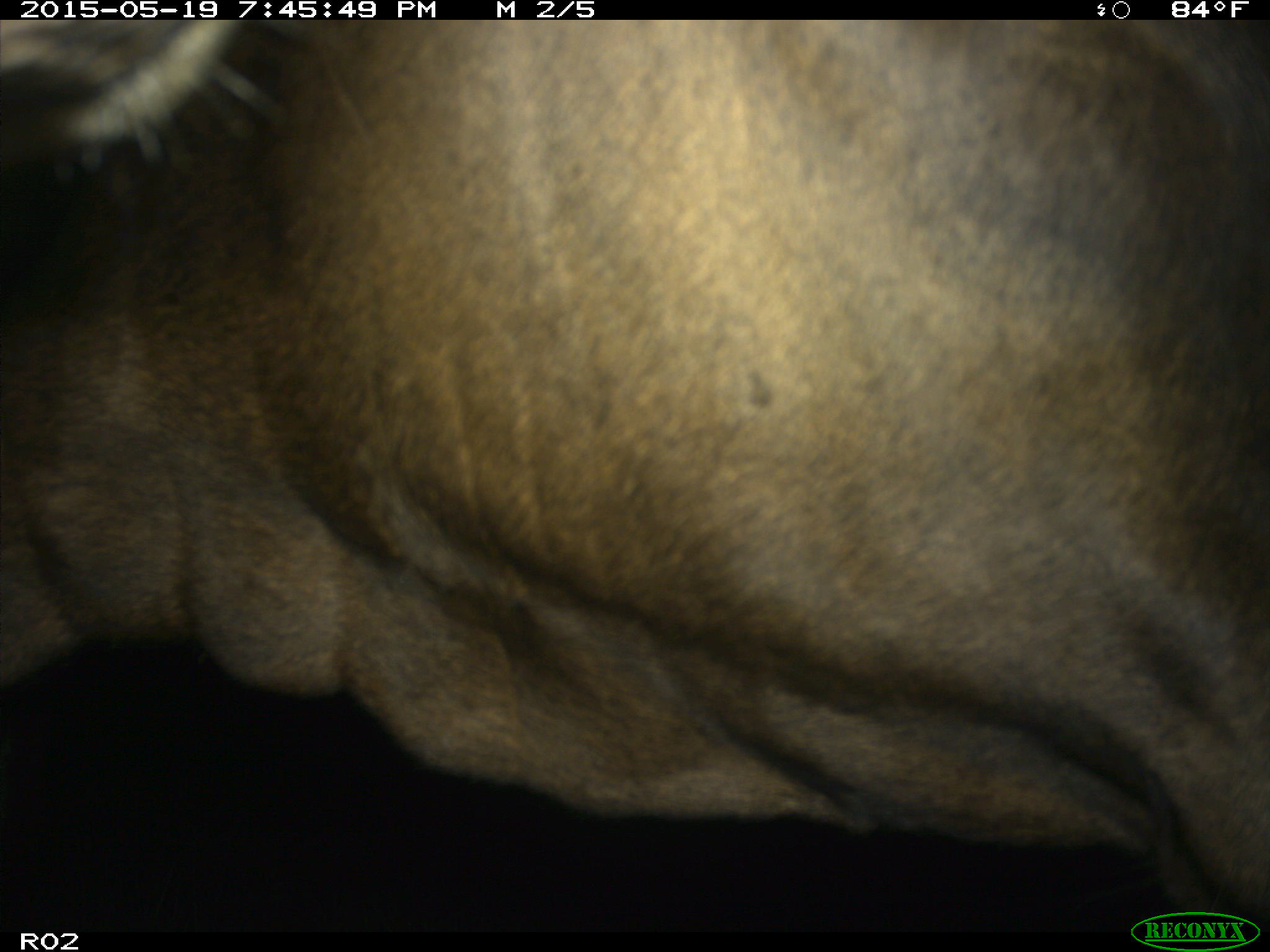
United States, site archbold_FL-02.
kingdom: Animalia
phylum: Chordata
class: Mammalia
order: Artiodactyla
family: Bovidae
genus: Bos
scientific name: Bos taurus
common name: domestic cow